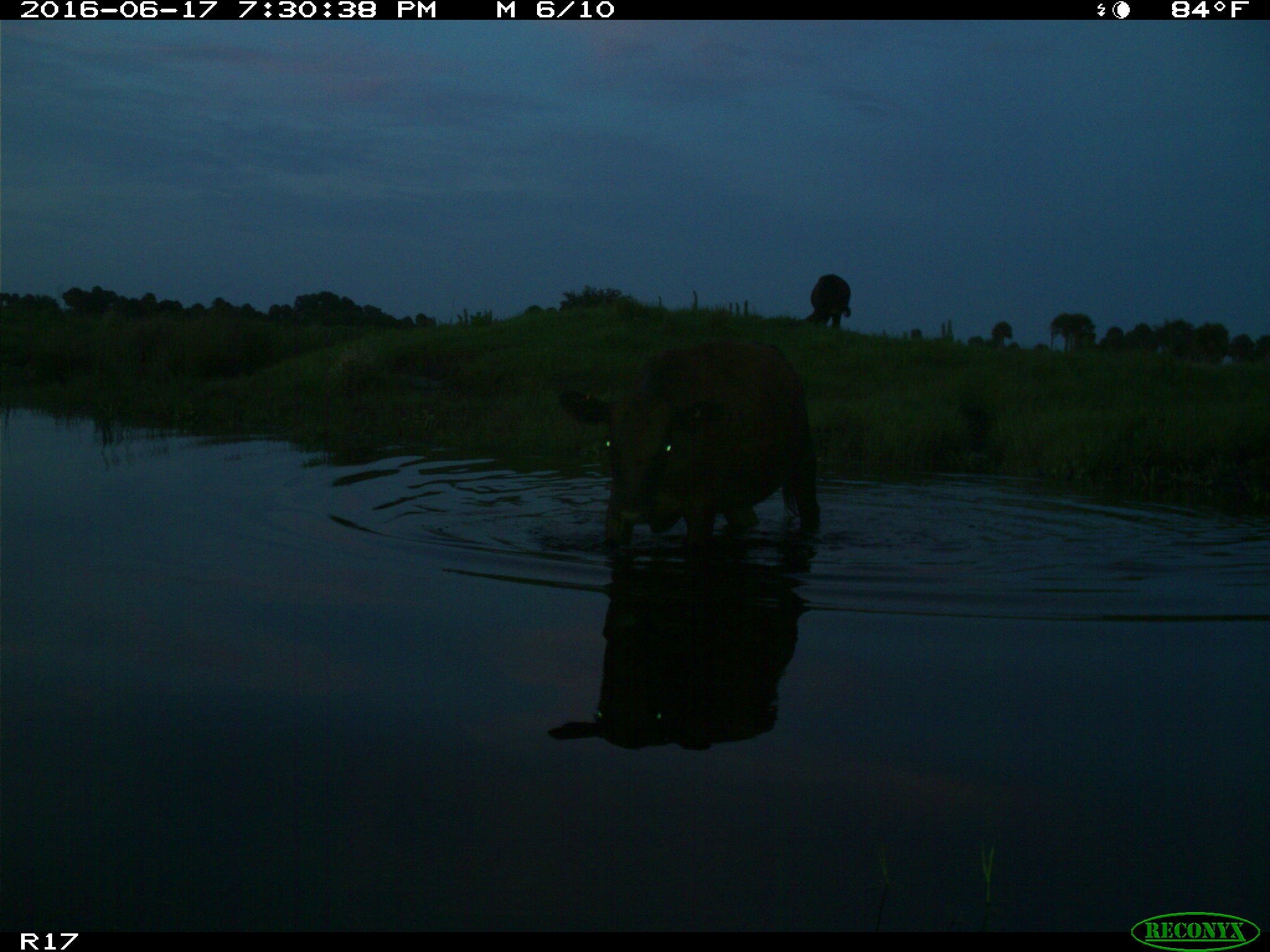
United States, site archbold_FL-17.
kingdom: Animalia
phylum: Chordata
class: Mammalia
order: Artiodactyla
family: Bovidae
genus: Bos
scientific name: Bos taurus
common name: domestic cow